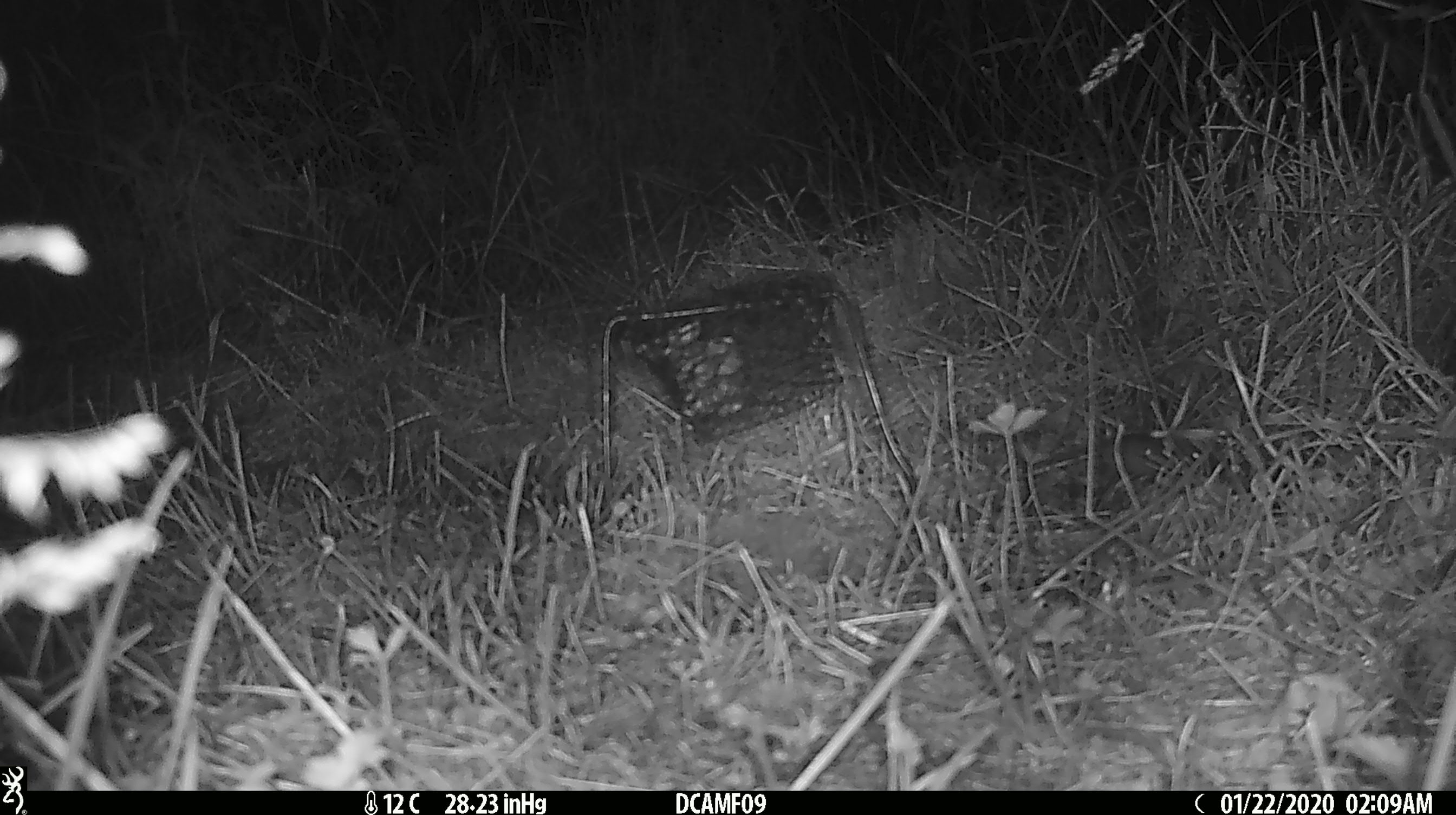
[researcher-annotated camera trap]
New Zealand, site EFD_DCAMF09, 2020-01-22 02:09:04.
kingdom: Animalia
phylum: Chordata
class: Mammalia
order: Rodentia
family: Muridae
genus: Mus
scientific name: Mus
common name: mouse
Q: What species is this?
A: Mouse (Mus).